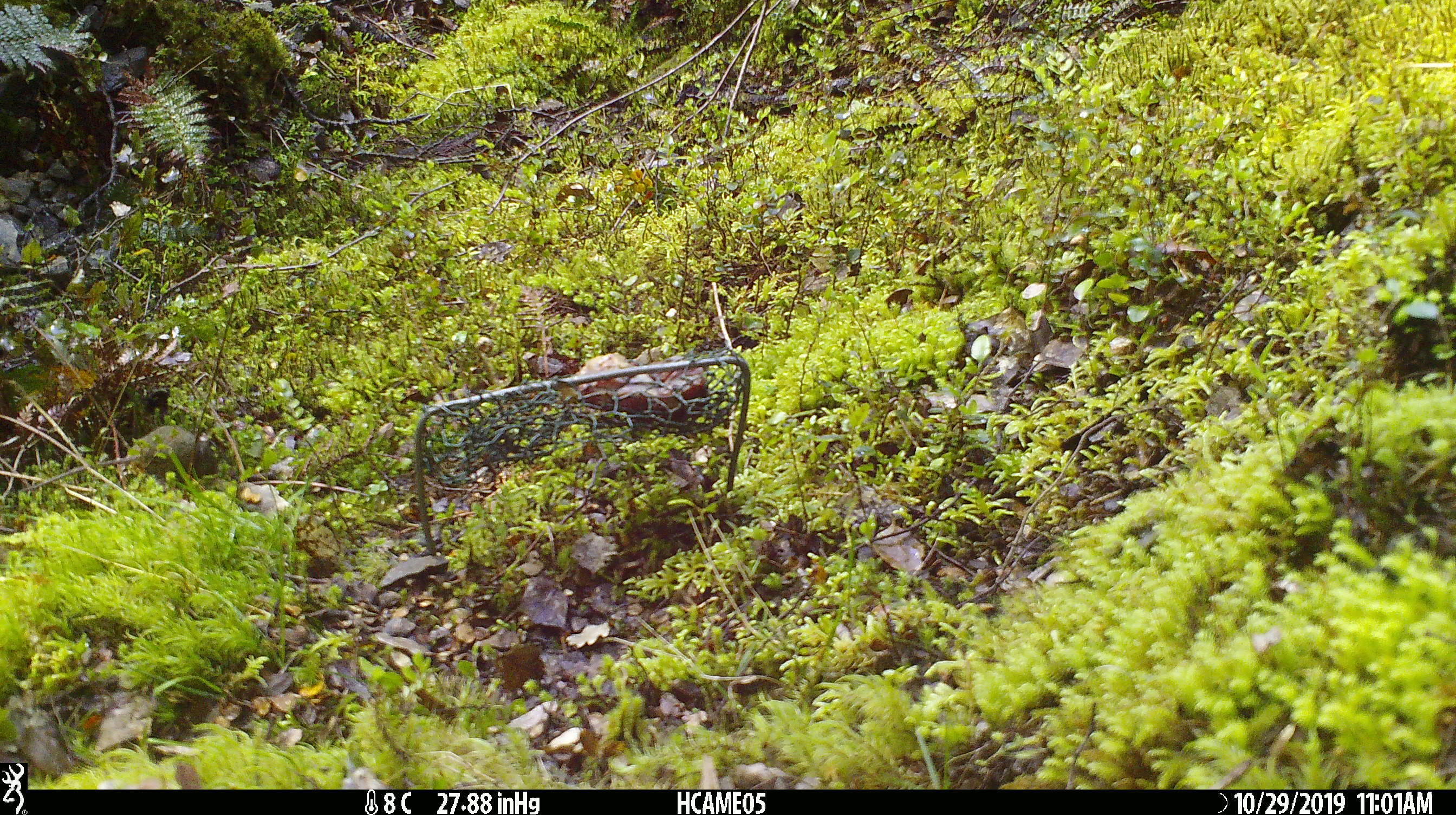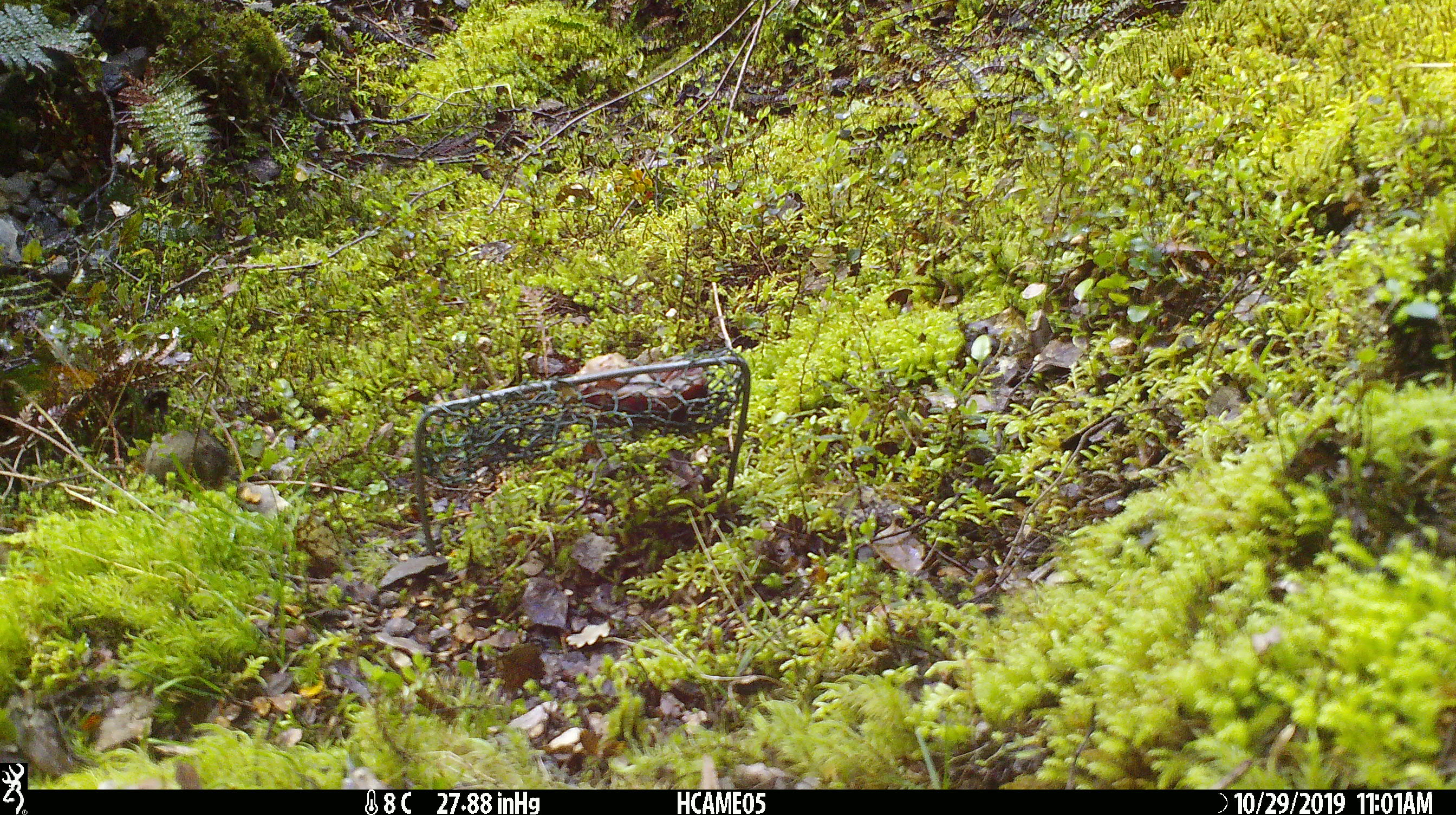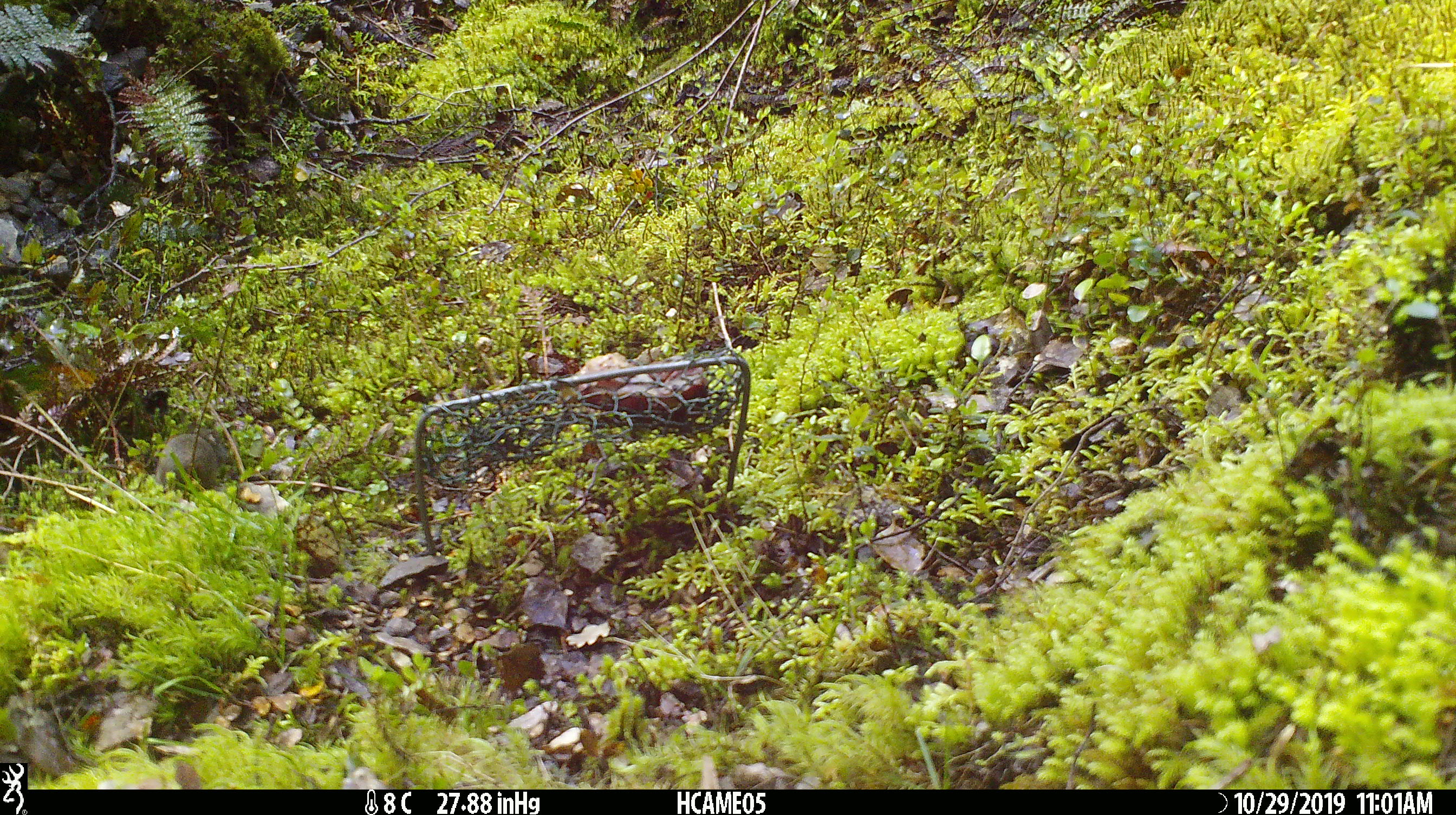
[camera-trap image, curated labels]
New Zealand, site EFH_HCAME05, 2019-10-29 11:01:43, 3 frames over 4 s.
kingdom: Animalia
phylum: Chordata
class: Mammalia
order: Rodentia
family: Muridae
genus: Mus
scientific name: Mus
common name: mouse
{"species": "mouse (Mus)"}